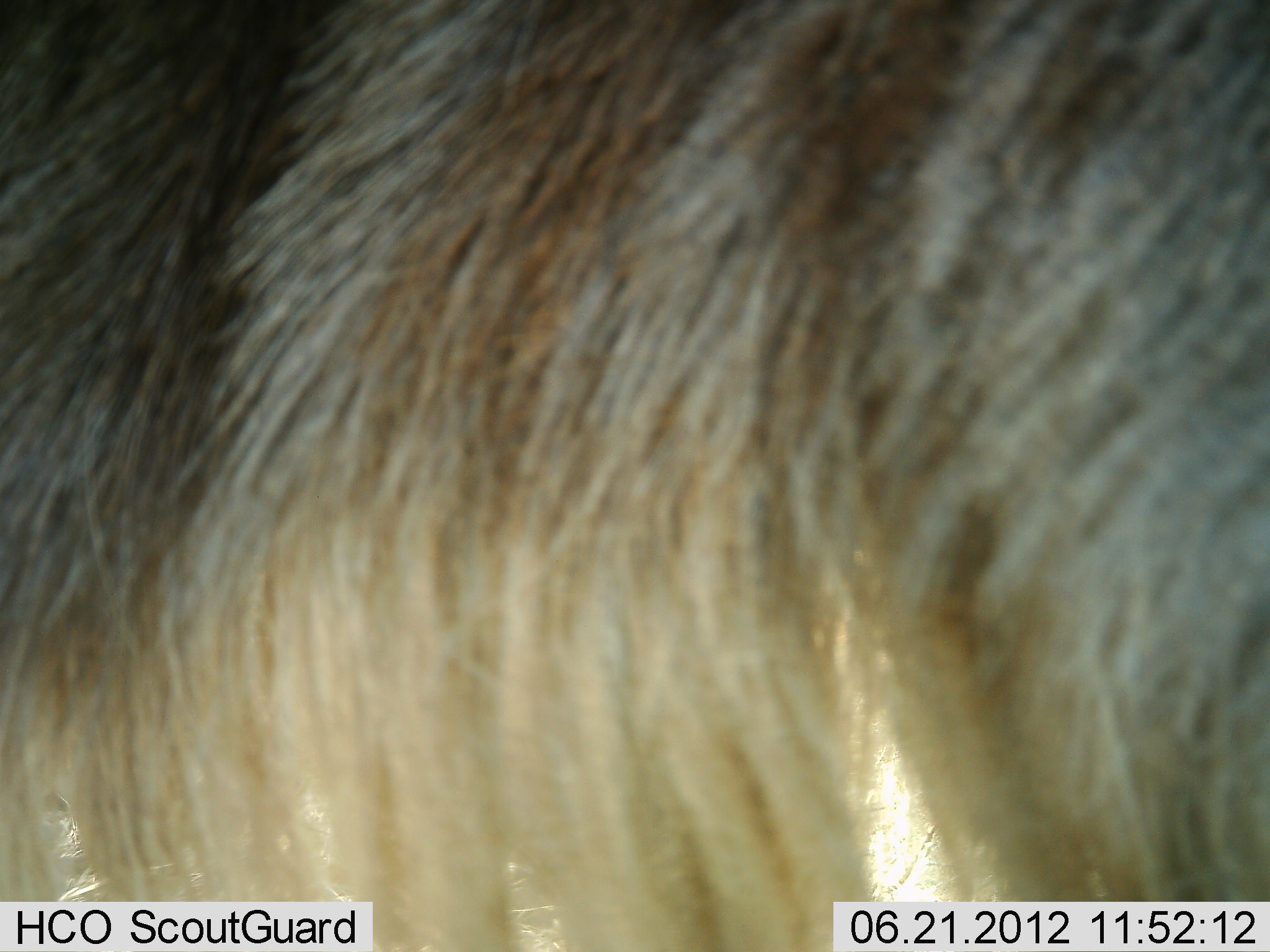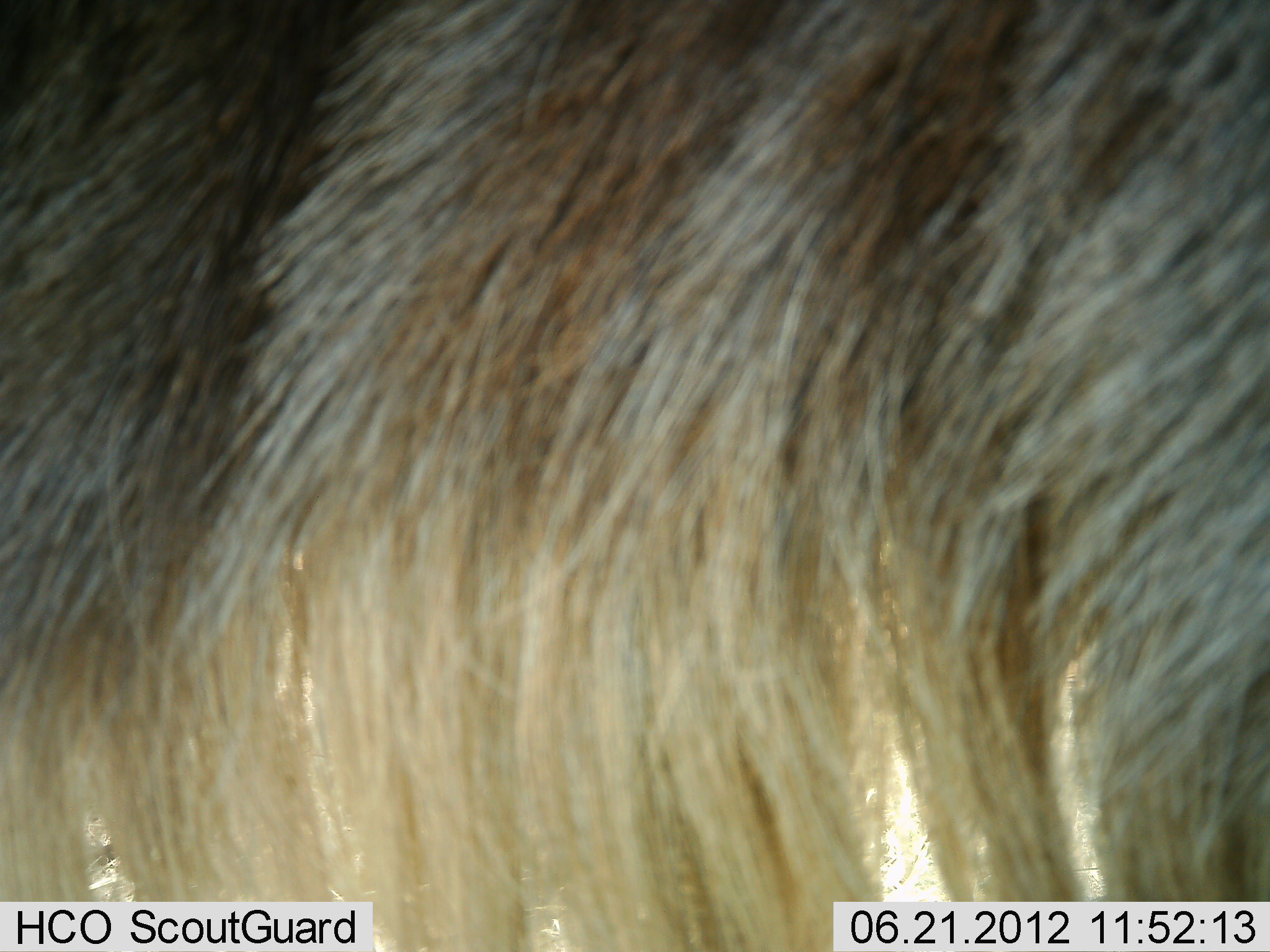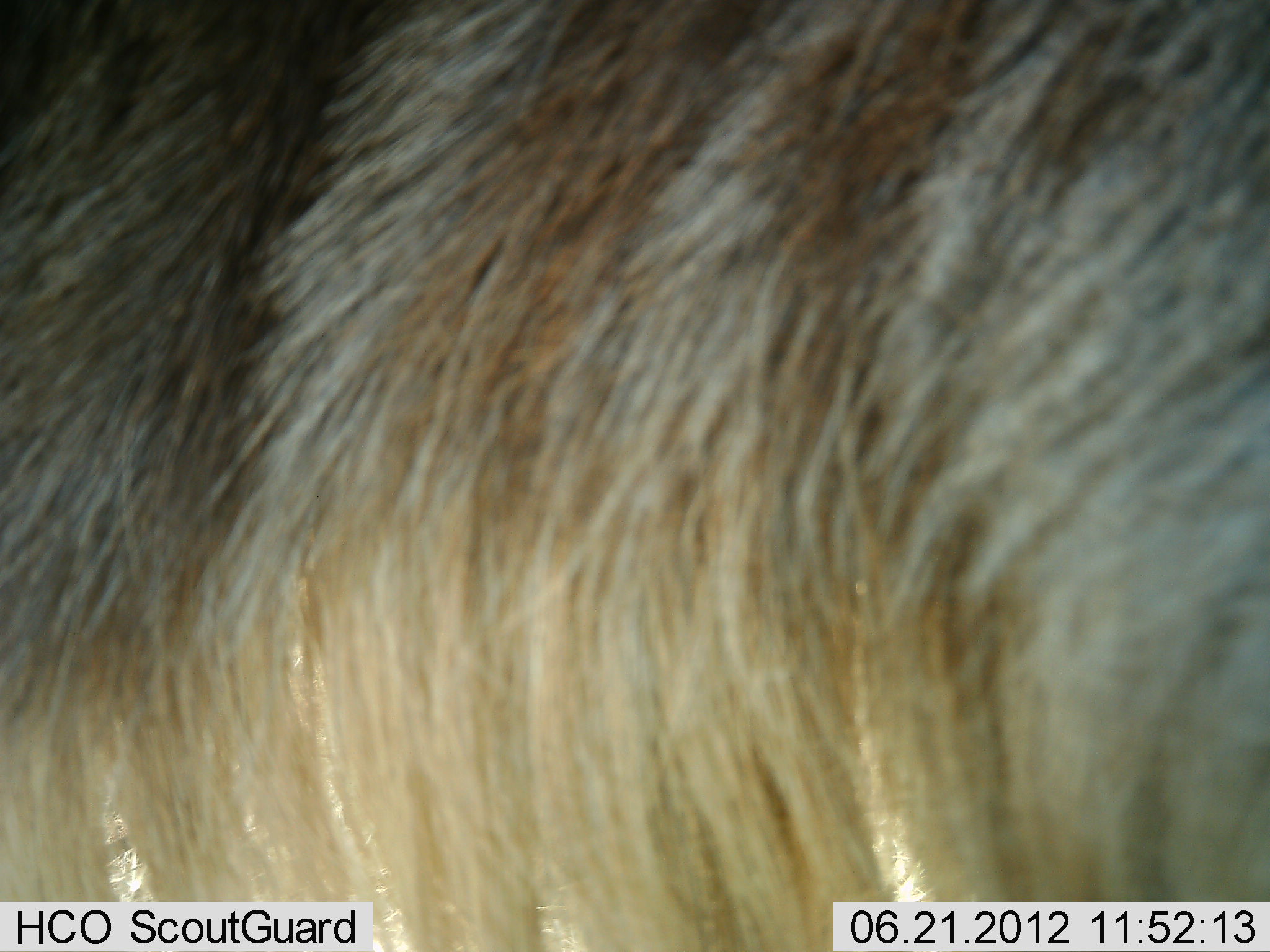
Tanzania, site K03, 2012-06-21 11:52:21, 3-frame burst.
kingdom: Animalia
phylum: Chordata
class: Mammalia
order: Artiodactyla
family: Bovidae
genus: Connochaetes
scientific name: Connochaetes taurinus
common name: blue wildebeest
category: wildebeest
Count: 1.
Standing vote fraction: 100%.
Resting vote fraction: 0%.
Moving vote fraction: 0%.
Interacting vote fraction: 0%.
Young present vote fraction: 0%.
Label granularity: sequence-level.